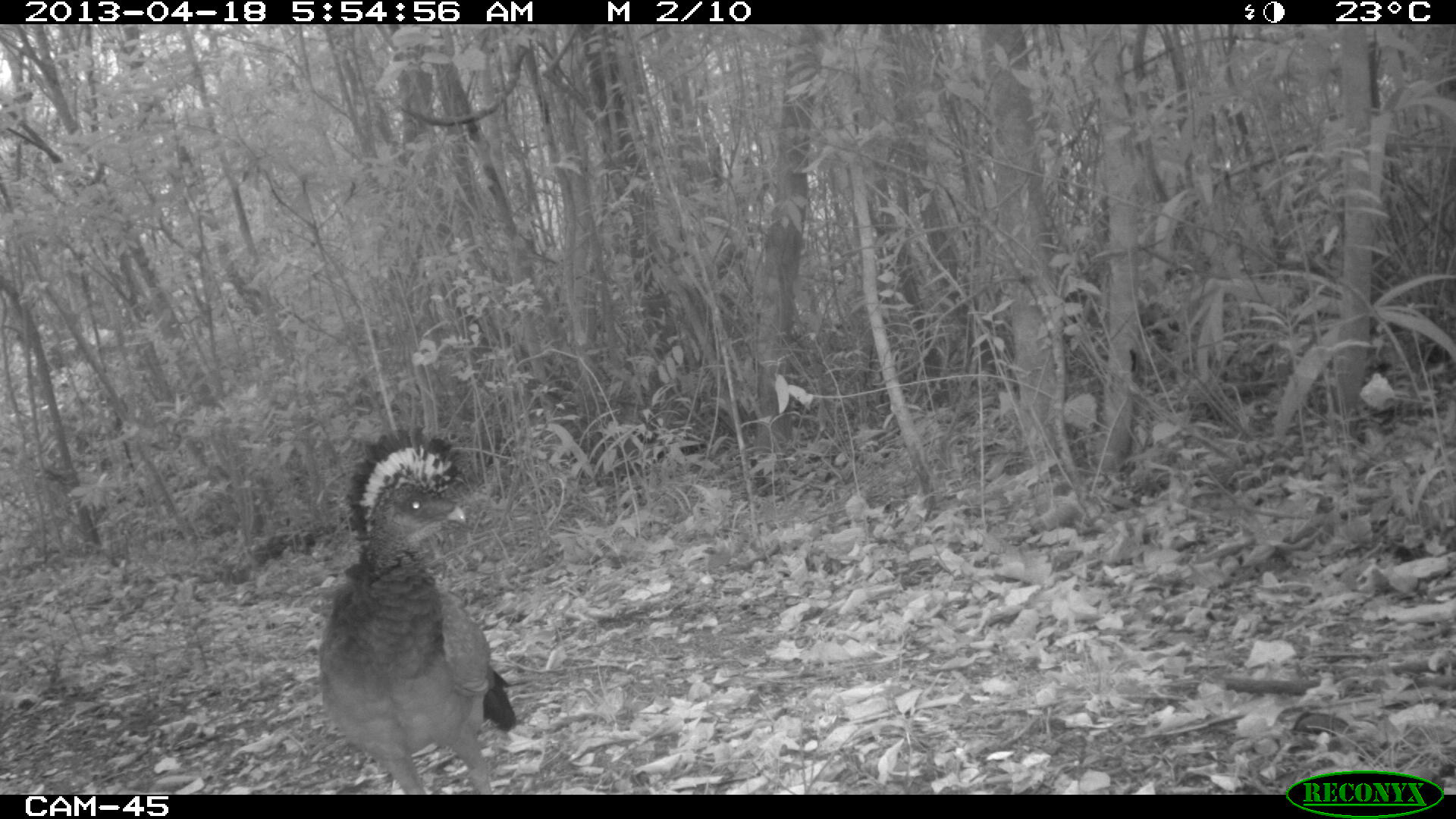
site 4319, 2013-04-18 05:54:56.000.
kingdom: Animalia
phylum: Chordata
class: Aves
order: Galliformes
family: Cracidae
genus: Crax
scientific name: Crax rubra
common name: great curassow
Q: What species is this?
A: Crax rubra (great curassow).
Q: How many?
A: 1.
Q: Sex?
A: Female.